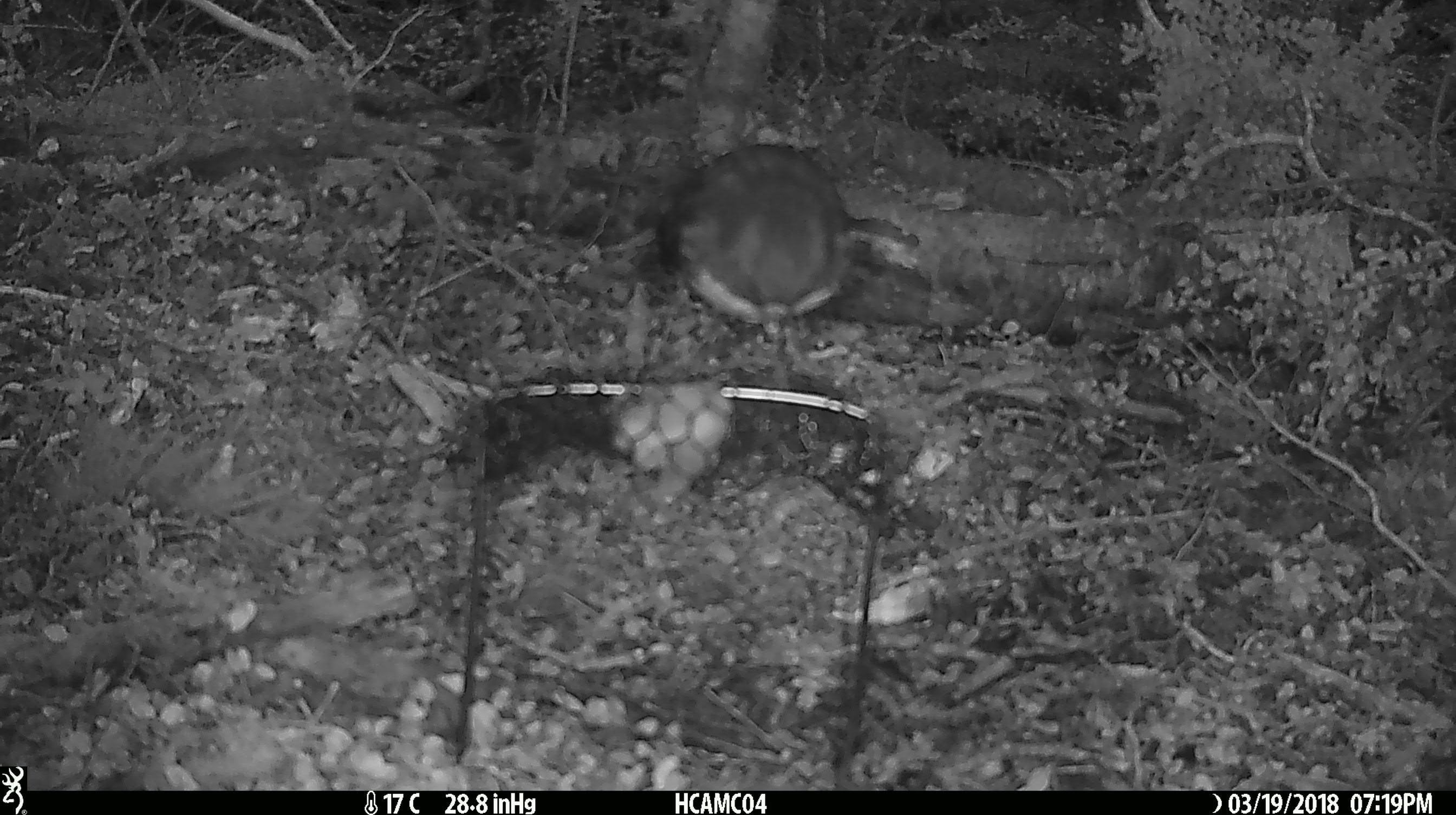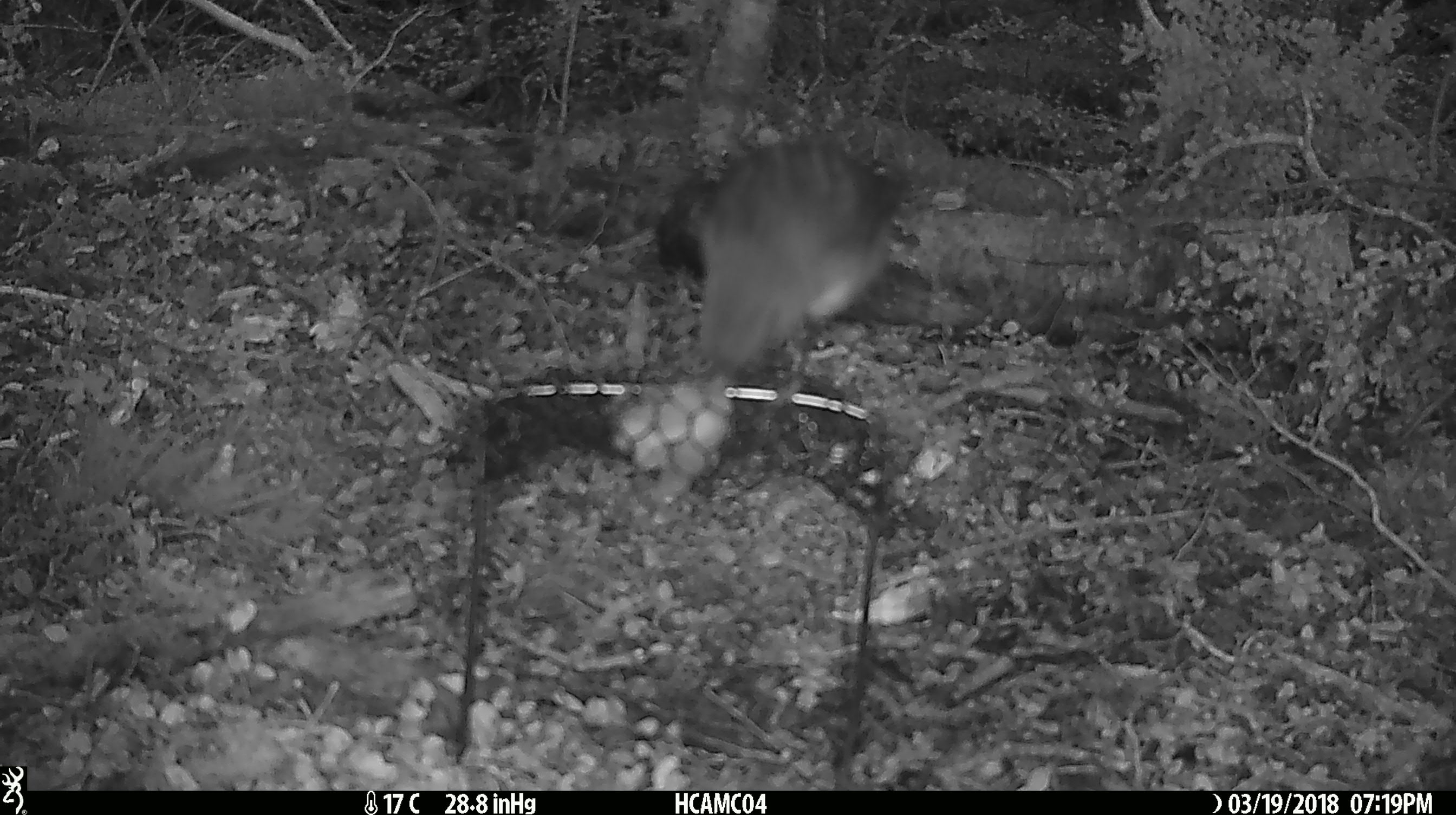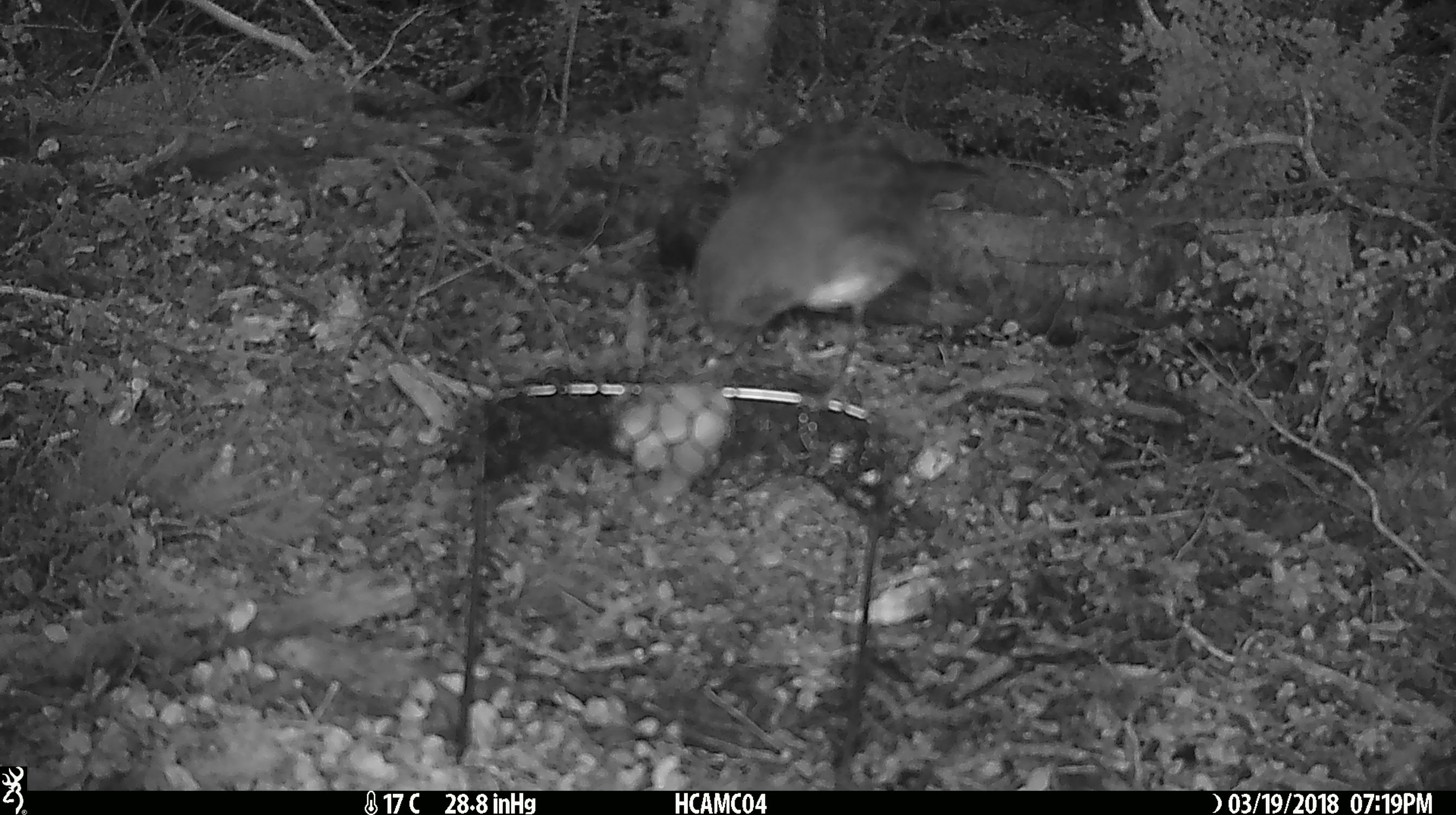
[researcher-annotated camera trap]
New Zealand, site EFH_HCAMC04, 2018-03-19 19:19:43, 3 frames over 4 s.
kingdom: Animalia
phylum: Chordata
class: Aves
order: Passeriformes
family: Petroicidae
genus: Petroica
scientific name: Petroica australis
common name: new zealand robin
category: robin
Robin (new zealand robin) (Petroica australis).